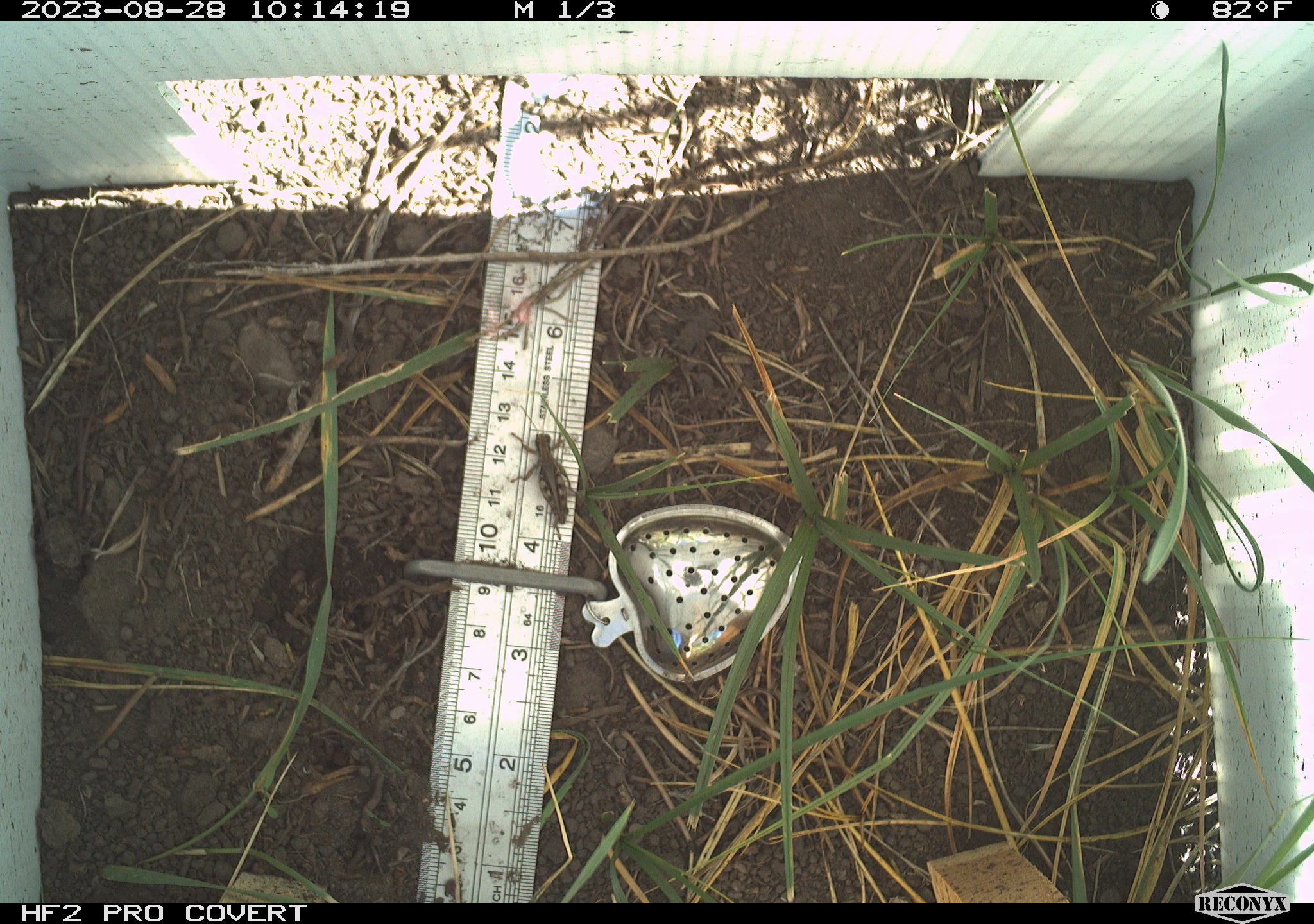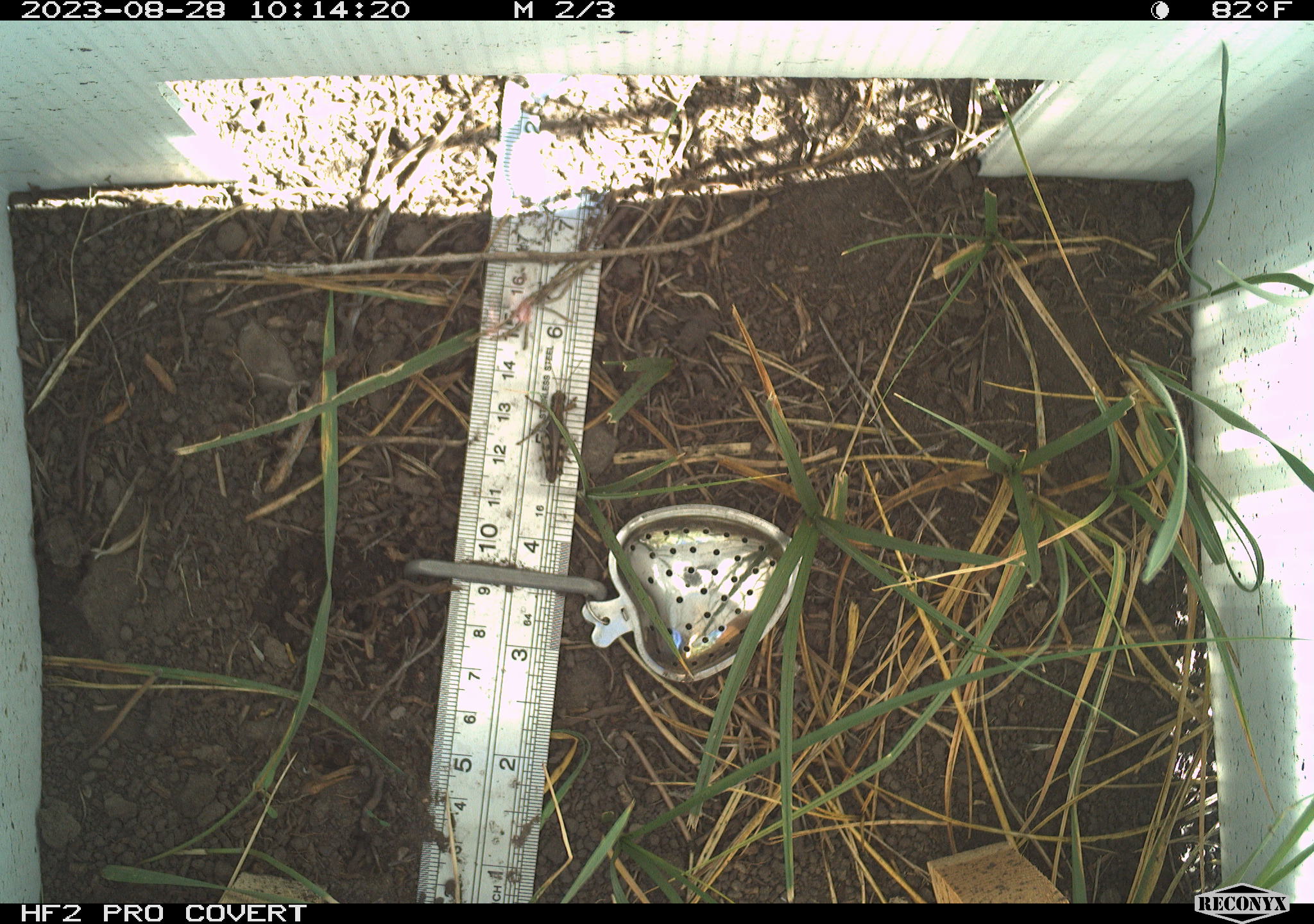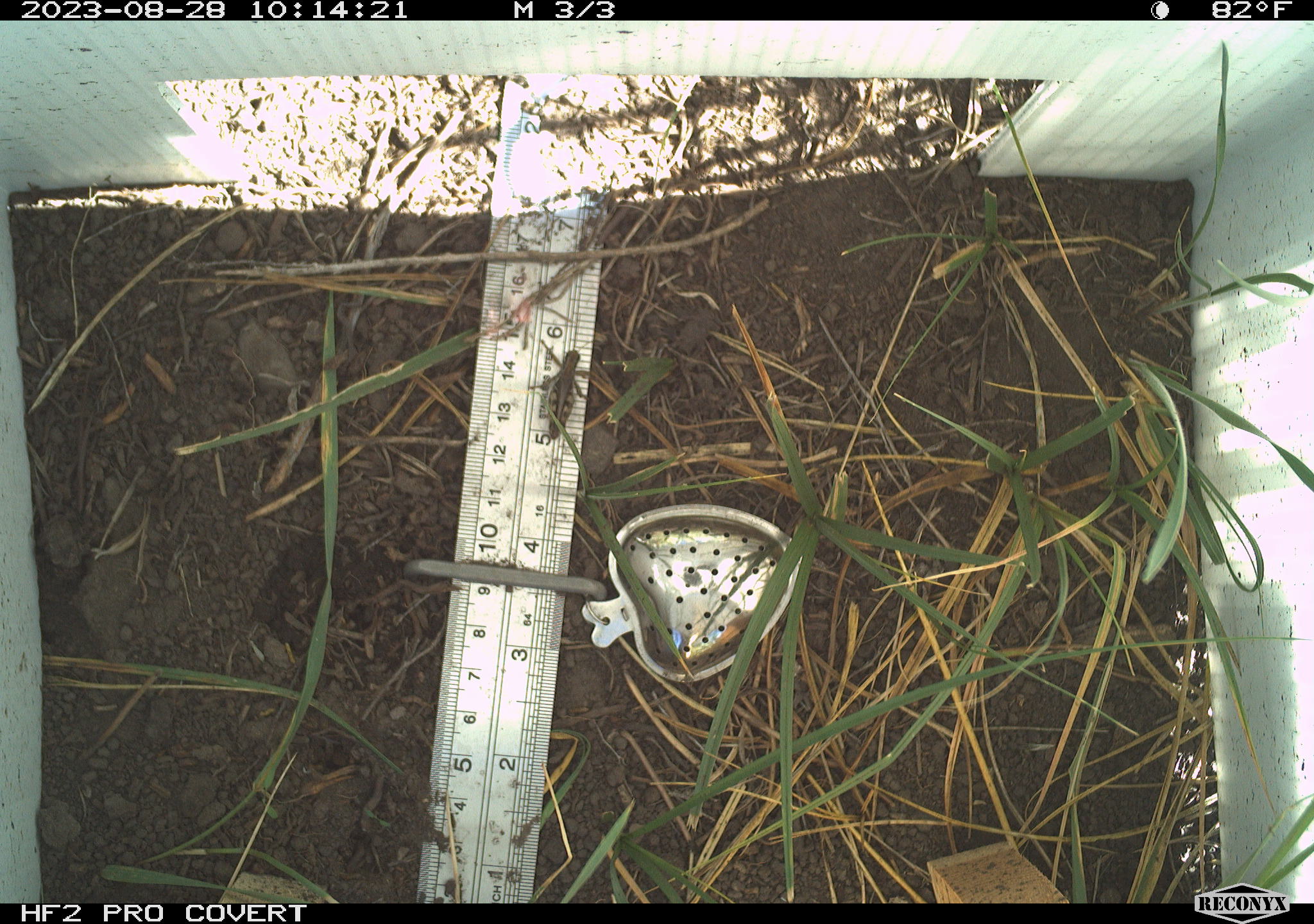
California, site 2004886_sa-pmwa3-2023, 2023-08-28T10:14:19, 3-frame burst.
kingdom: Animalia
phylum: Arthropoda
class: Insecta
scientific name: Insecta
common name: insect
Insect (Insecta).